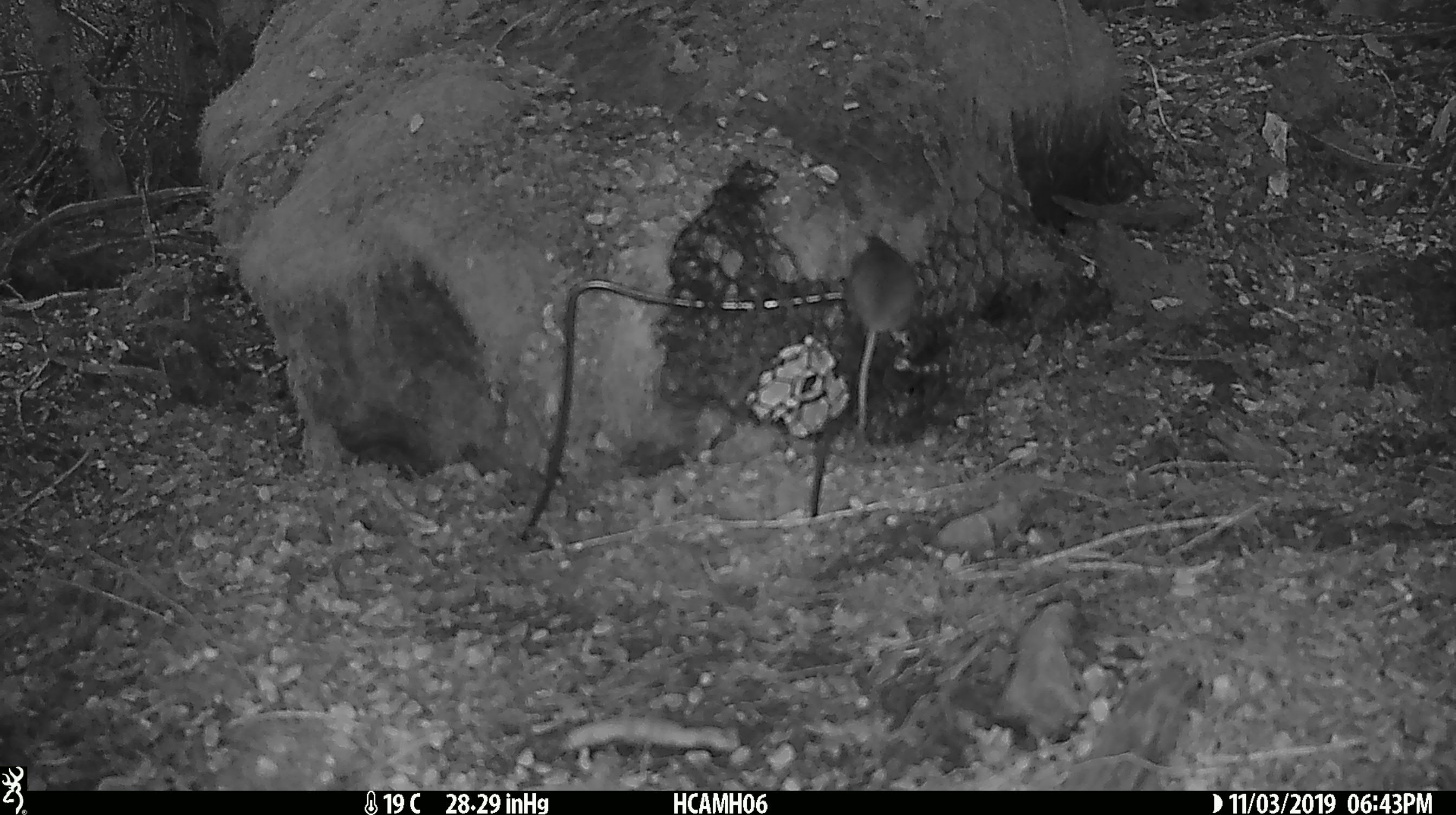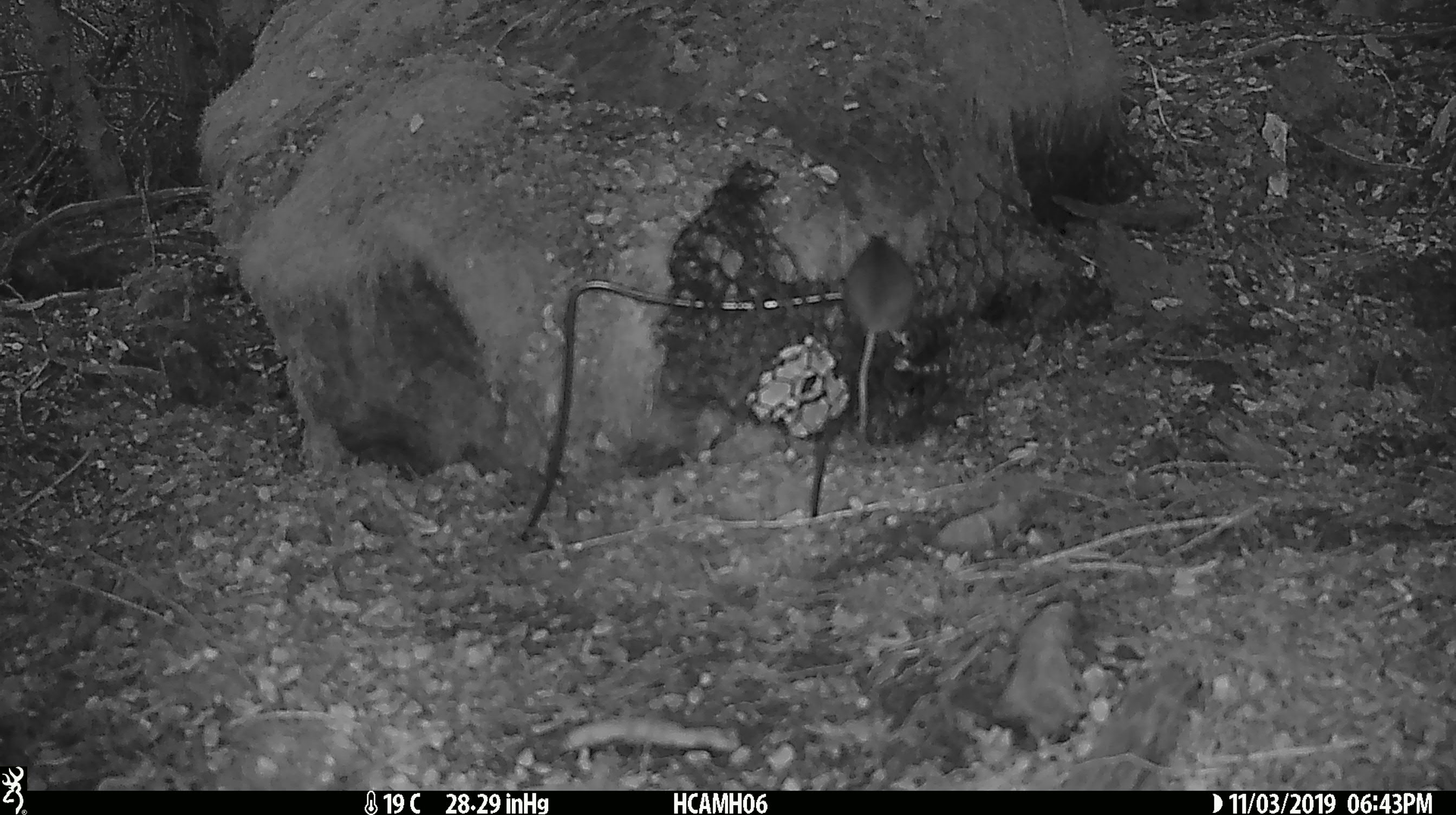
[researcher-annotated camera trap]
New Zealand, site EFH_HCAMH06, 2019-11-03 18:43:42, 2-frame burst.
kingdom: Animalia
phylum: Chordata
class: Mammalia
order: Rodentia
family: Muridae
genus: Mus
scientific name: Mus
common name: mouse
Mouse (Mus).